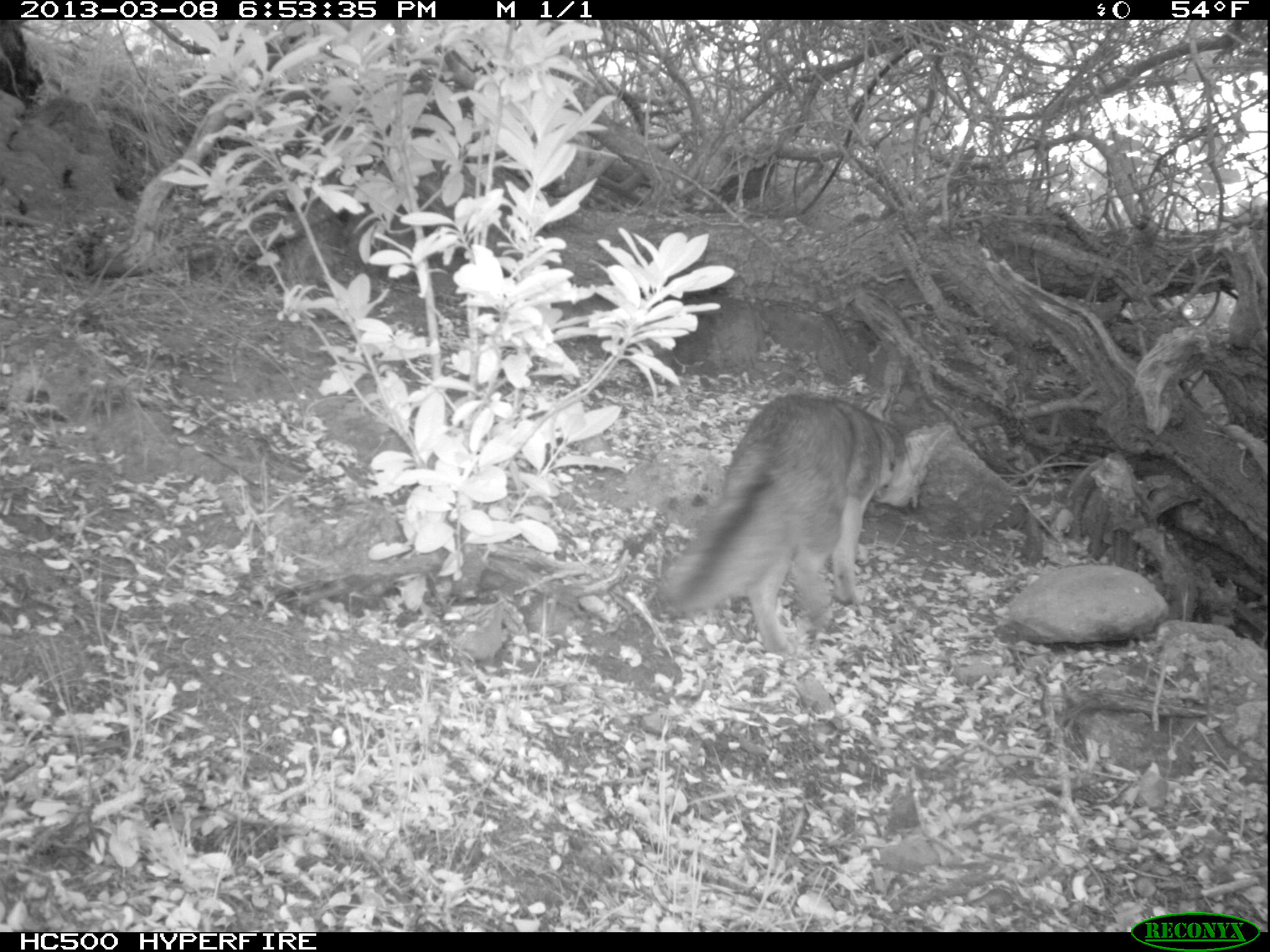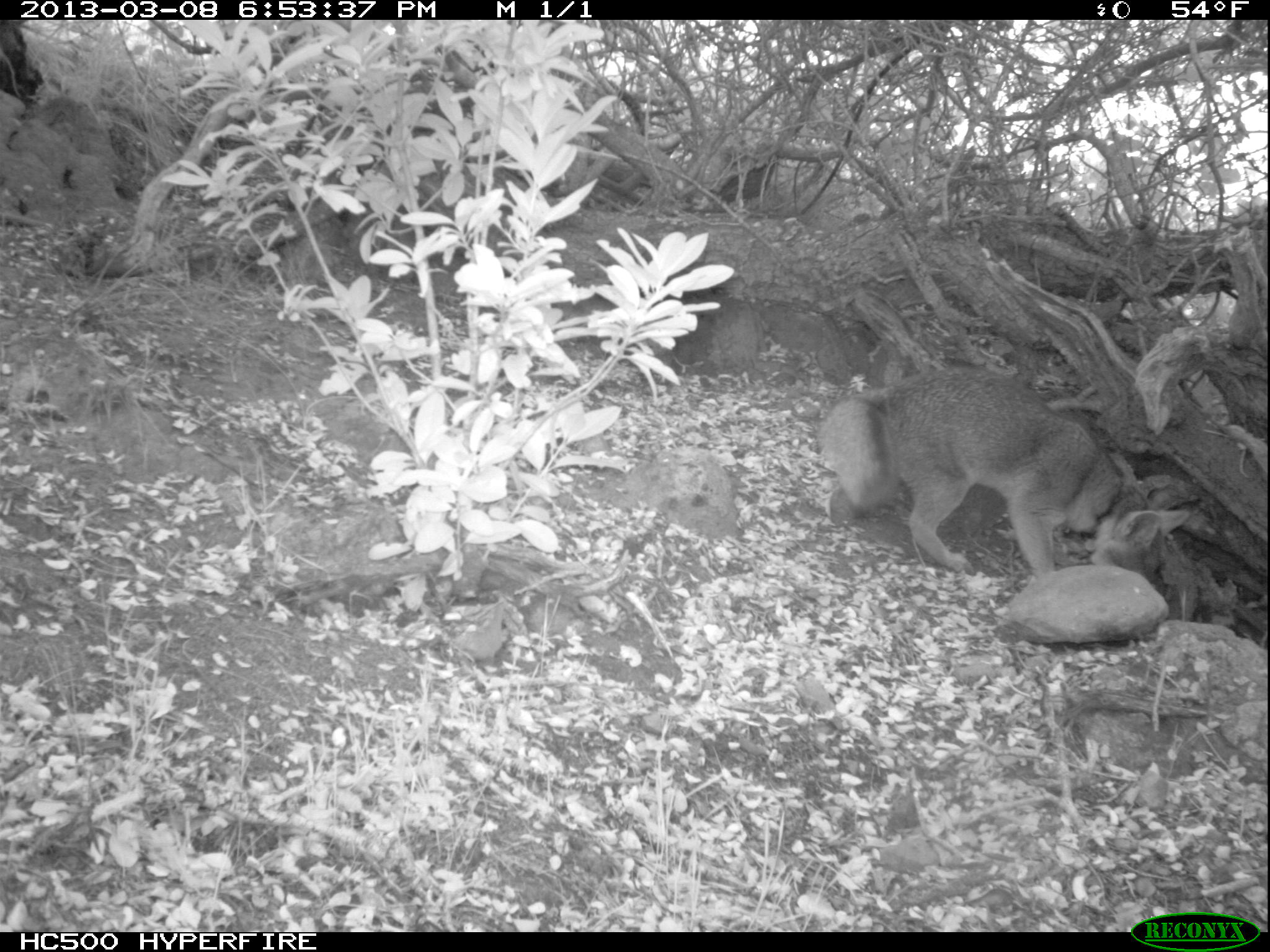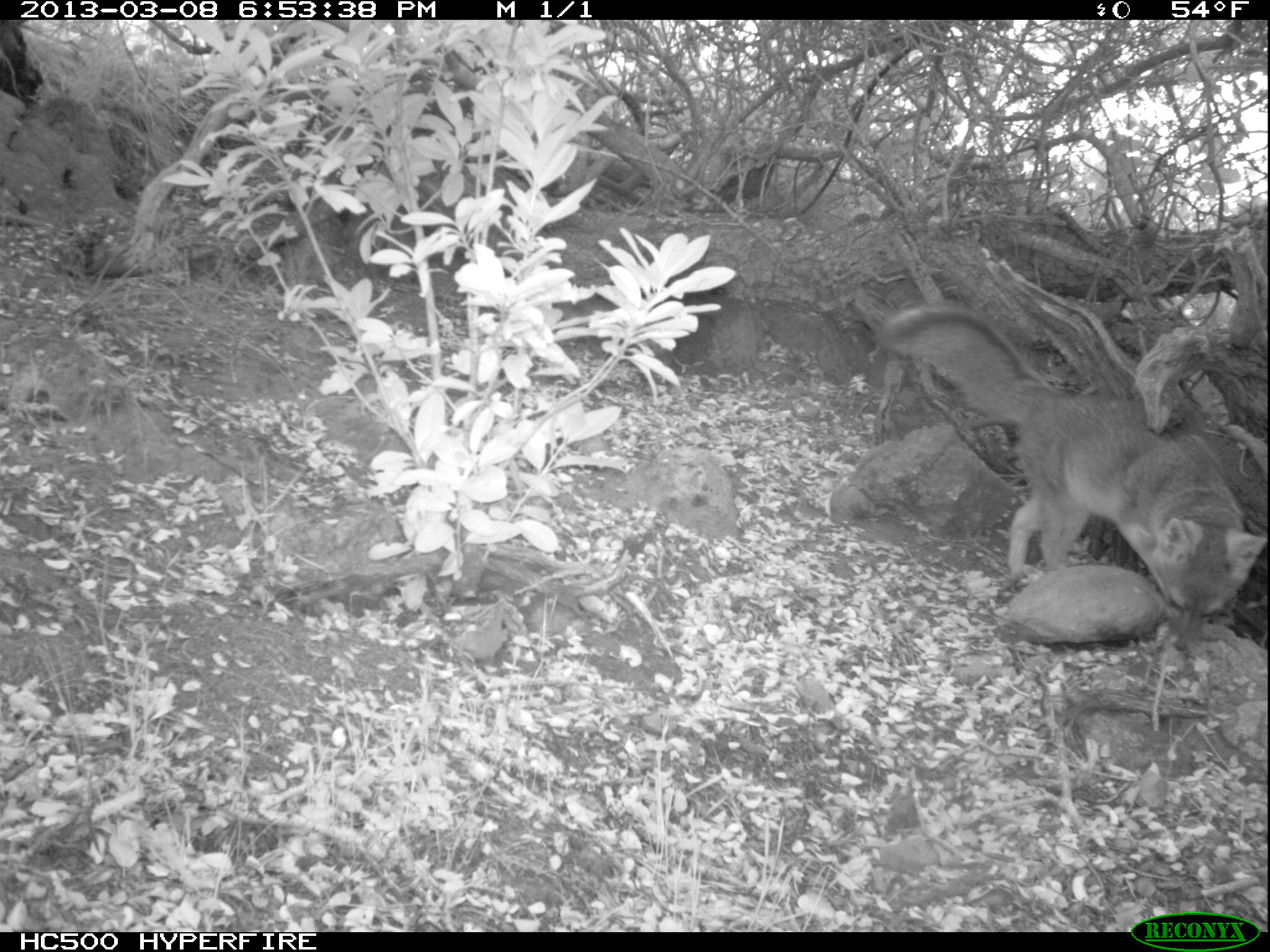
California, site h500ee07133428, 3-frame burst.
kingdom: Animalia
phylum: Chordata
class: Mammalia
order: Carnivora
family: Canidae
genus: Urocyon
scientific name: Urocyon littoralis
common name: island fox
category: fox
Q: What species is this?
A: Fox (island fox) (Urocyon littoralis).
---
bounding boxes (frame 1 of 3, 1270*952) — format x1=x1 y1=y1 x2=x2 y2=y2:
fox: x1=660 y1=393 x2=953 y2=654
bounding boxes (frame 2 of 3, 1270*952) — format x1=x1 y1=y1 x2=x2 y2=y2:
fox: x1=824 y1=368 x2=1189 y2=596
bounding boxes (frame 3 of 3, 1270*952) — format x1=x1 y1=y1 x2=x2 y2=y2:
fox: x1=877 y1=299 x2=1269 y2=654